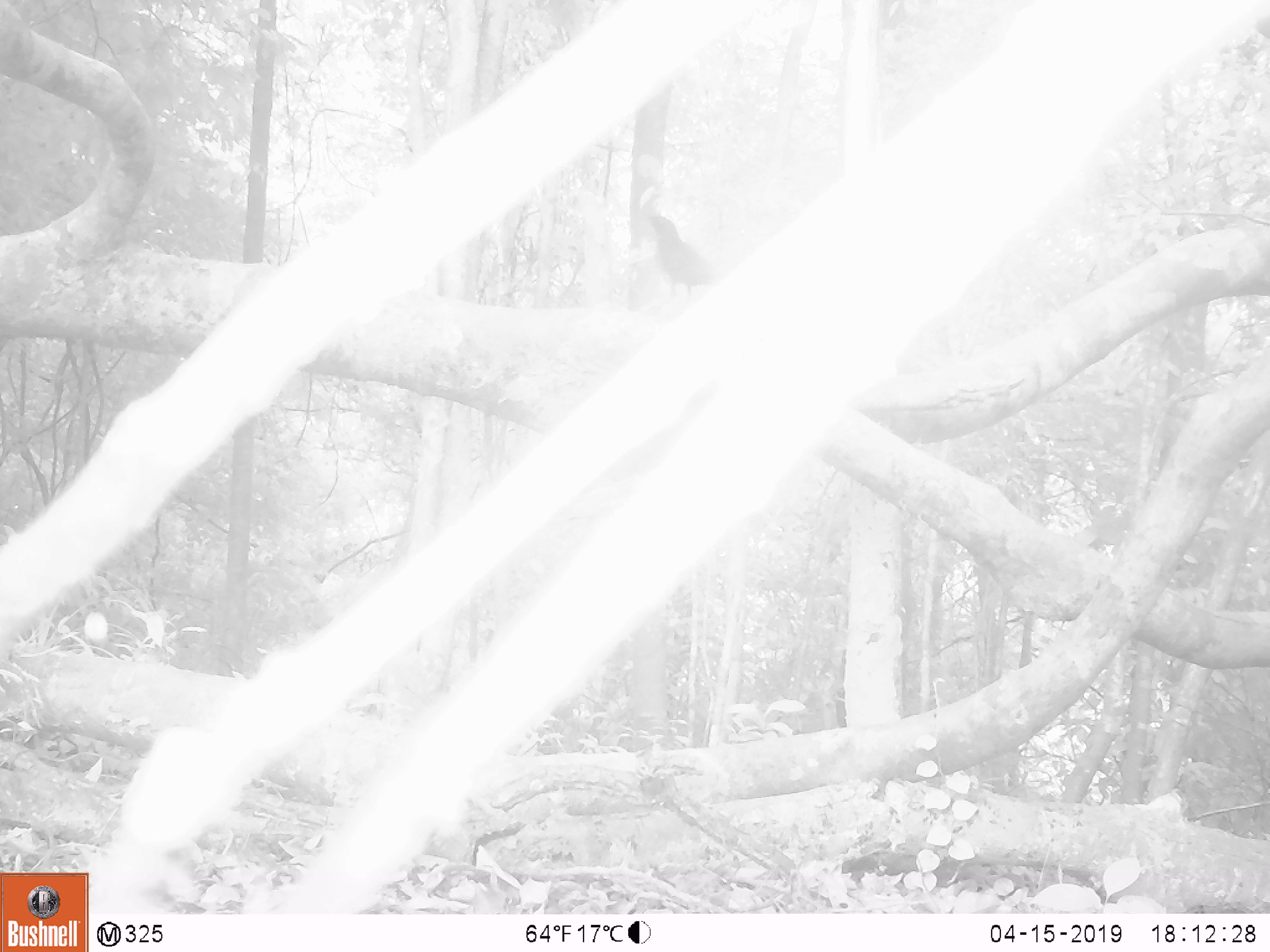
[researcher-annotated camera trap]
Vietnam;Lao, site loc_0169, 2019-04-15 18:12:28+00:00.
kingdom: Animalia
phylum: Chordata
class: Aves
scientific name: Aves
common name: bird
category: unidentified bird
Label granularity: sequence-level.